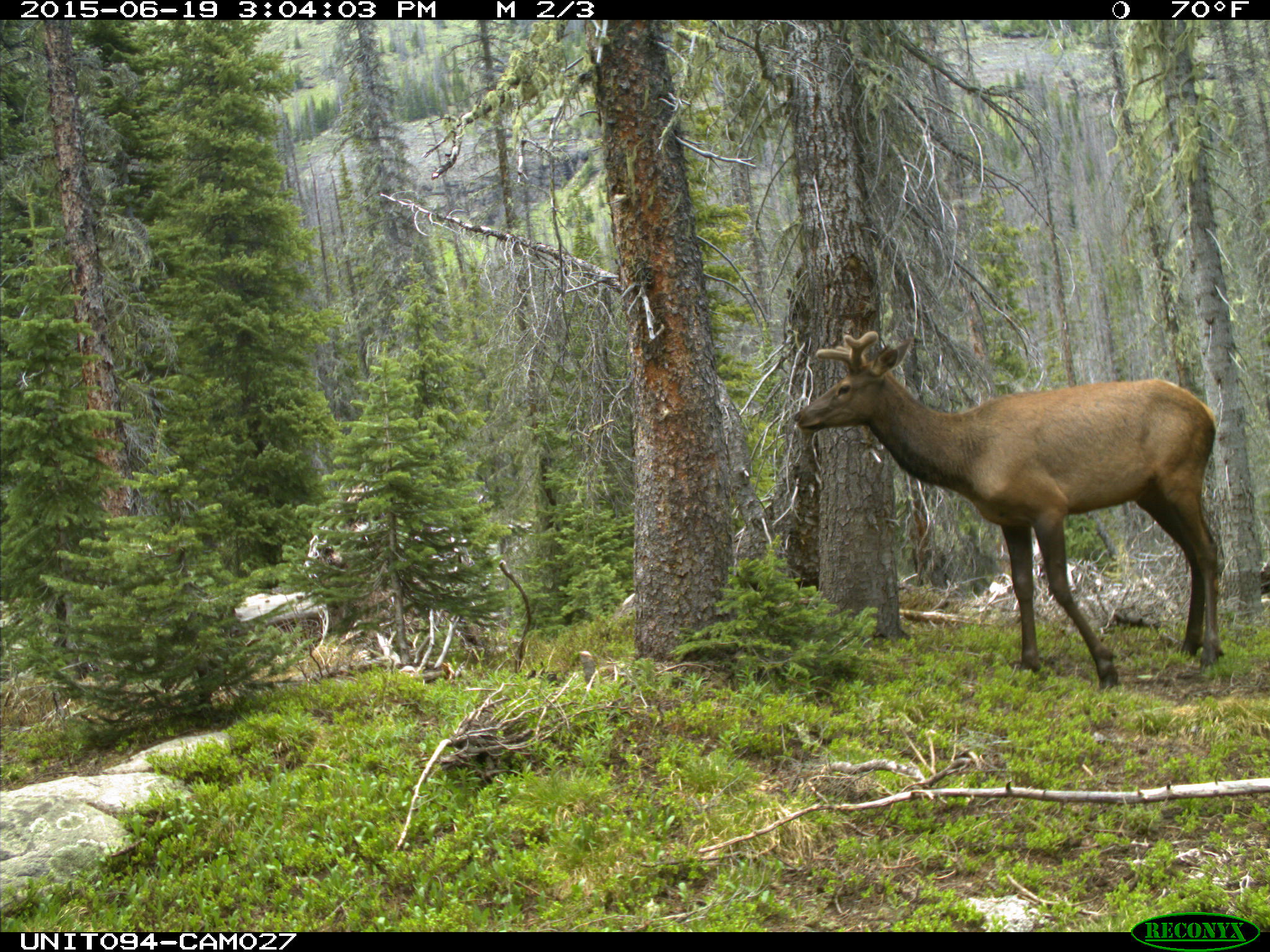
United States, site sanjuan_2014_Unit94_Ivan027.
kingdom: Animalia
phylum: Chordata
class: Mammalia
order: Artiodactyla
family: Cervidae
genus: Cervus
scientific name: Cervus elaphus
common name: red deer